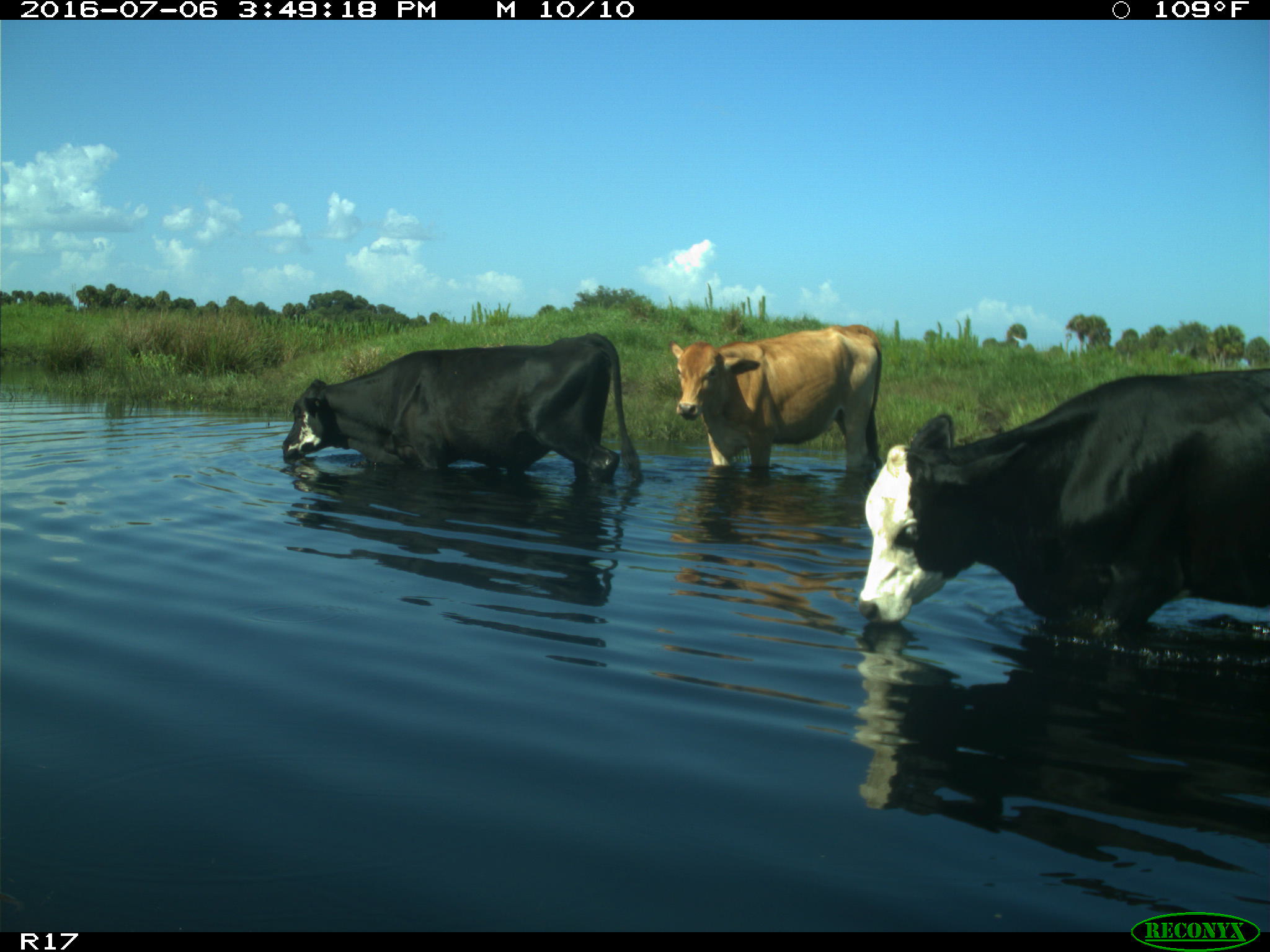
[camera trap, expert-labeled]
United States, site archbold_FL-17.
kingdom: Animalia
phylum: Chordata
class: Mammalia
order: Artiodactyla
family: Bovidae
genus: Bos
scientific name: Bos taurus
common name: domestic cow